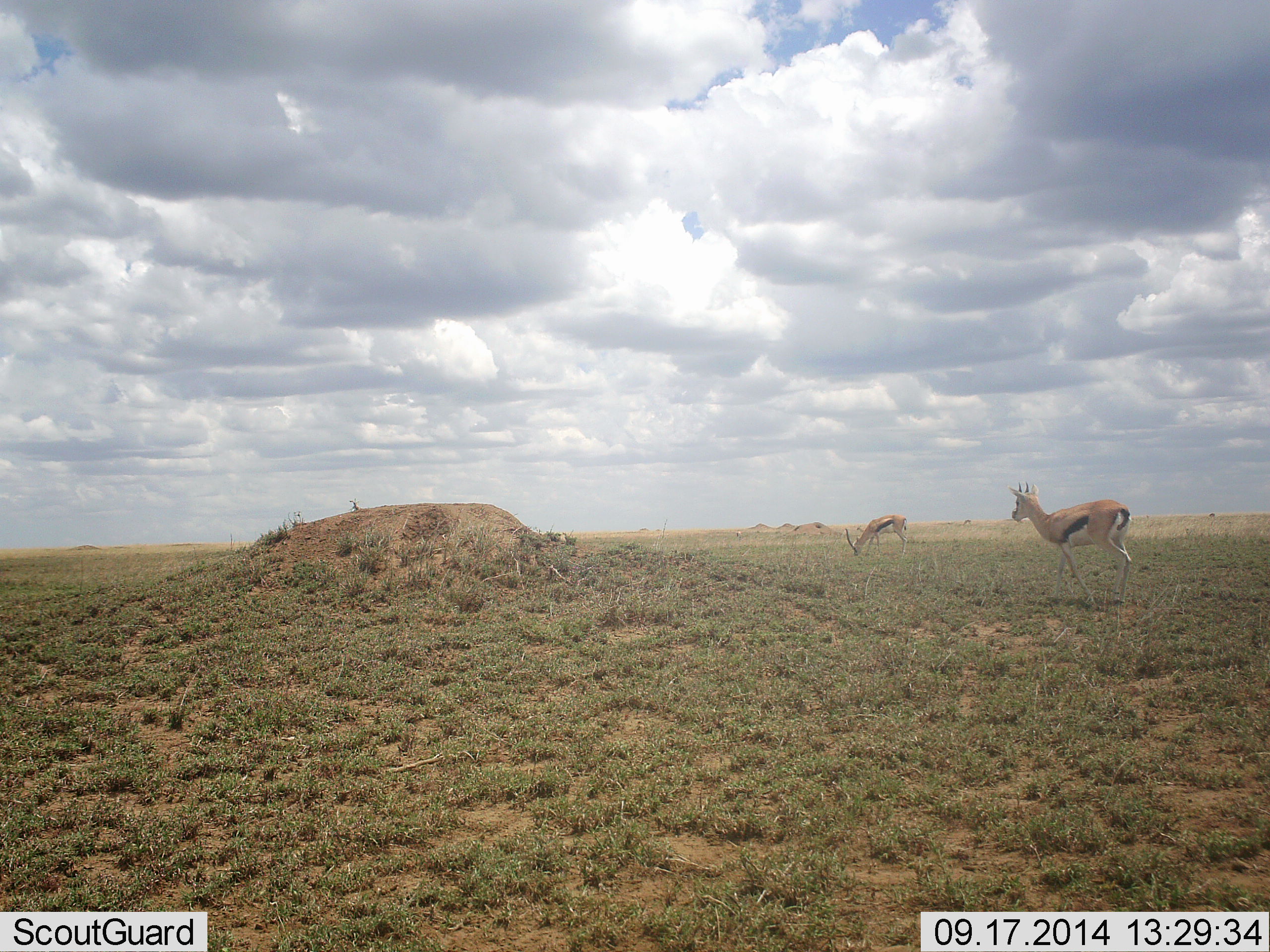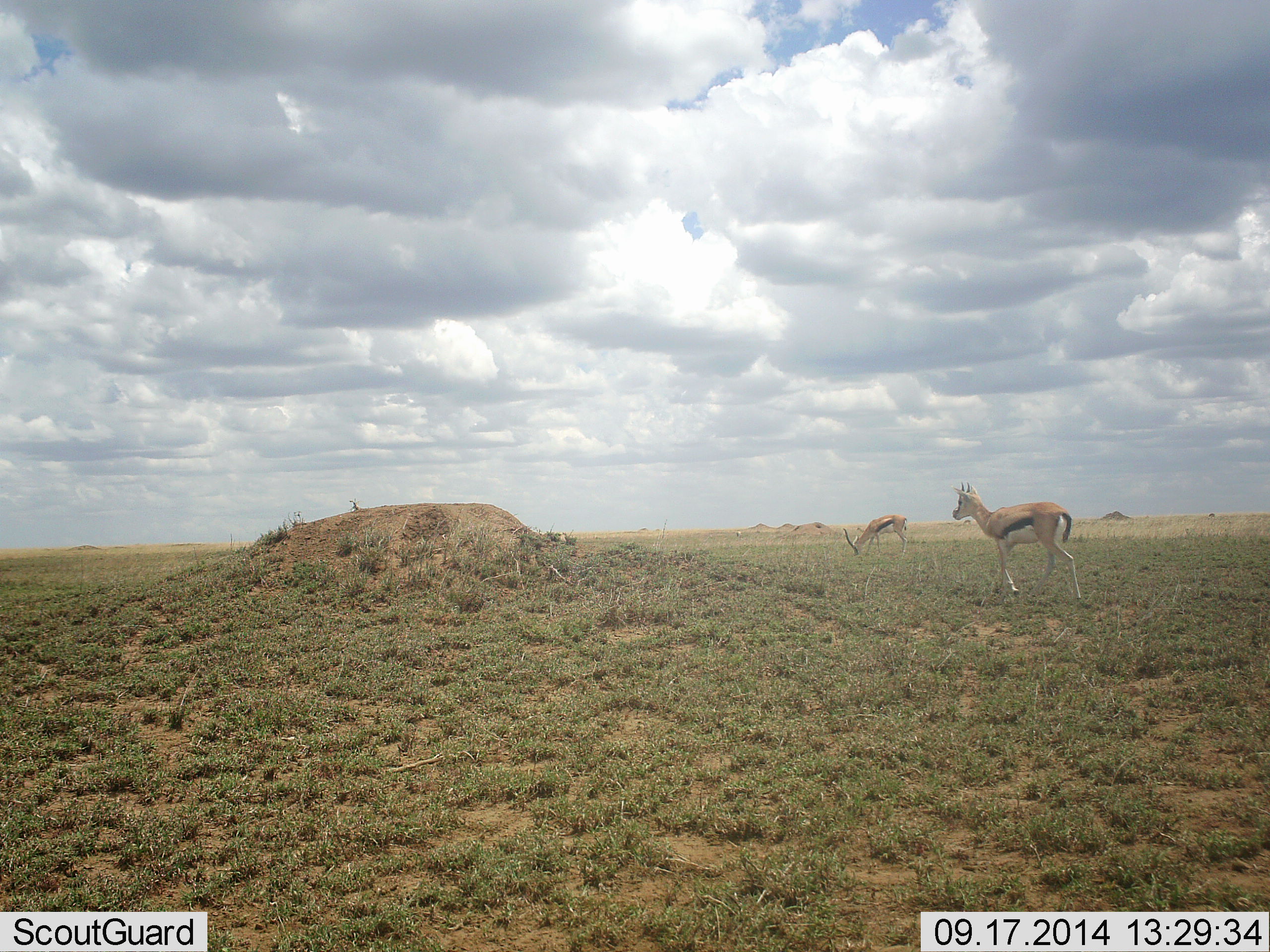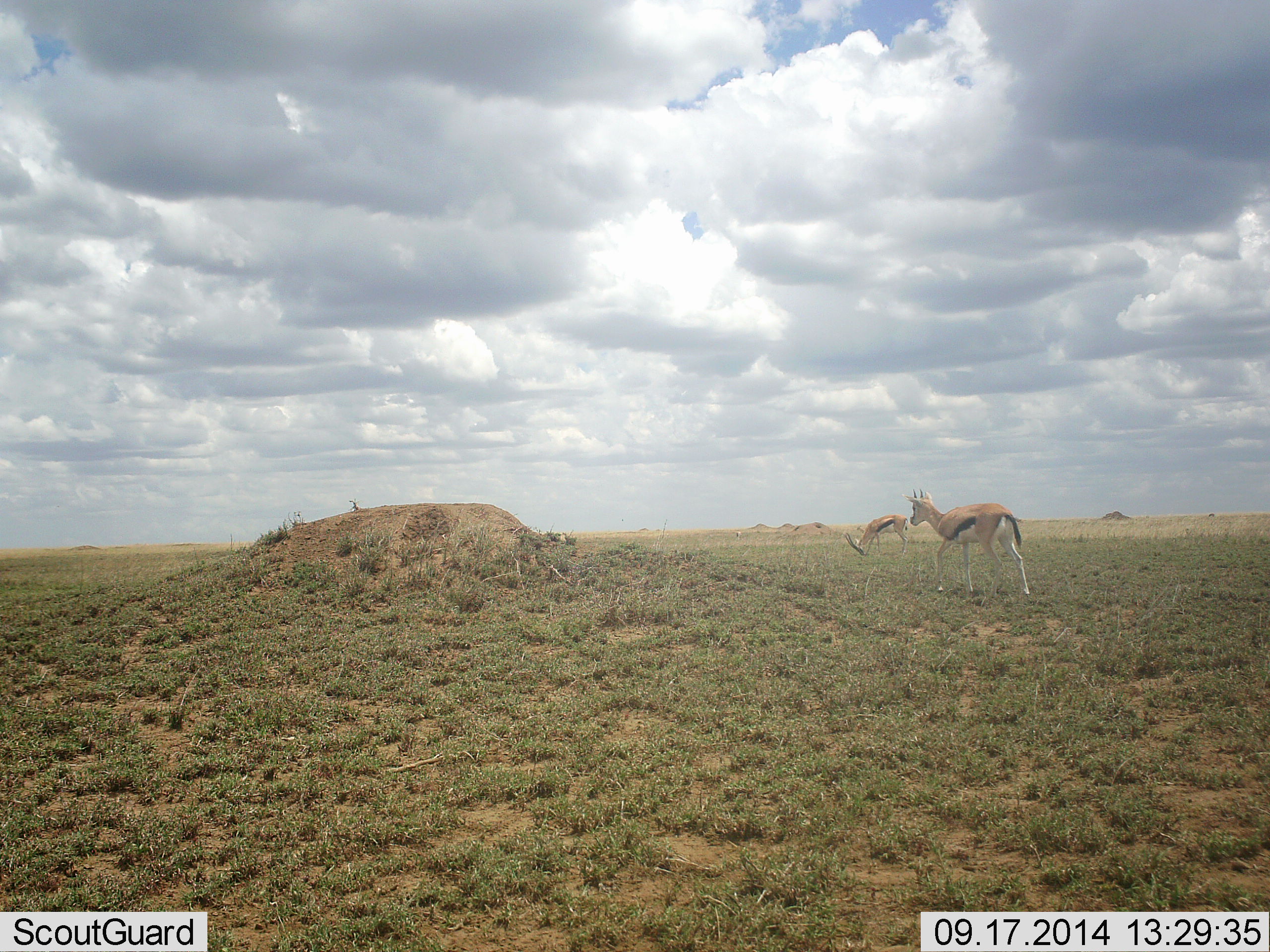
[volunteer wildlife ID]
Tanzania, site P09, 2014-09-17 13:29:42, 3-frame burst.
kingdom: Animalia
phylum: Chordata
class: Mammalia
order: Artiodactyla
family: Bovidae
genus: Eudorcas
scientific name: Eudorcas thomsonii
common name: thomson's gazelle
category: gazellethomsons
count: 2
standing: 50%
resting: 0%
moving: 80%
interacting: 0%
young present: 10%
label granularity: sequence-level